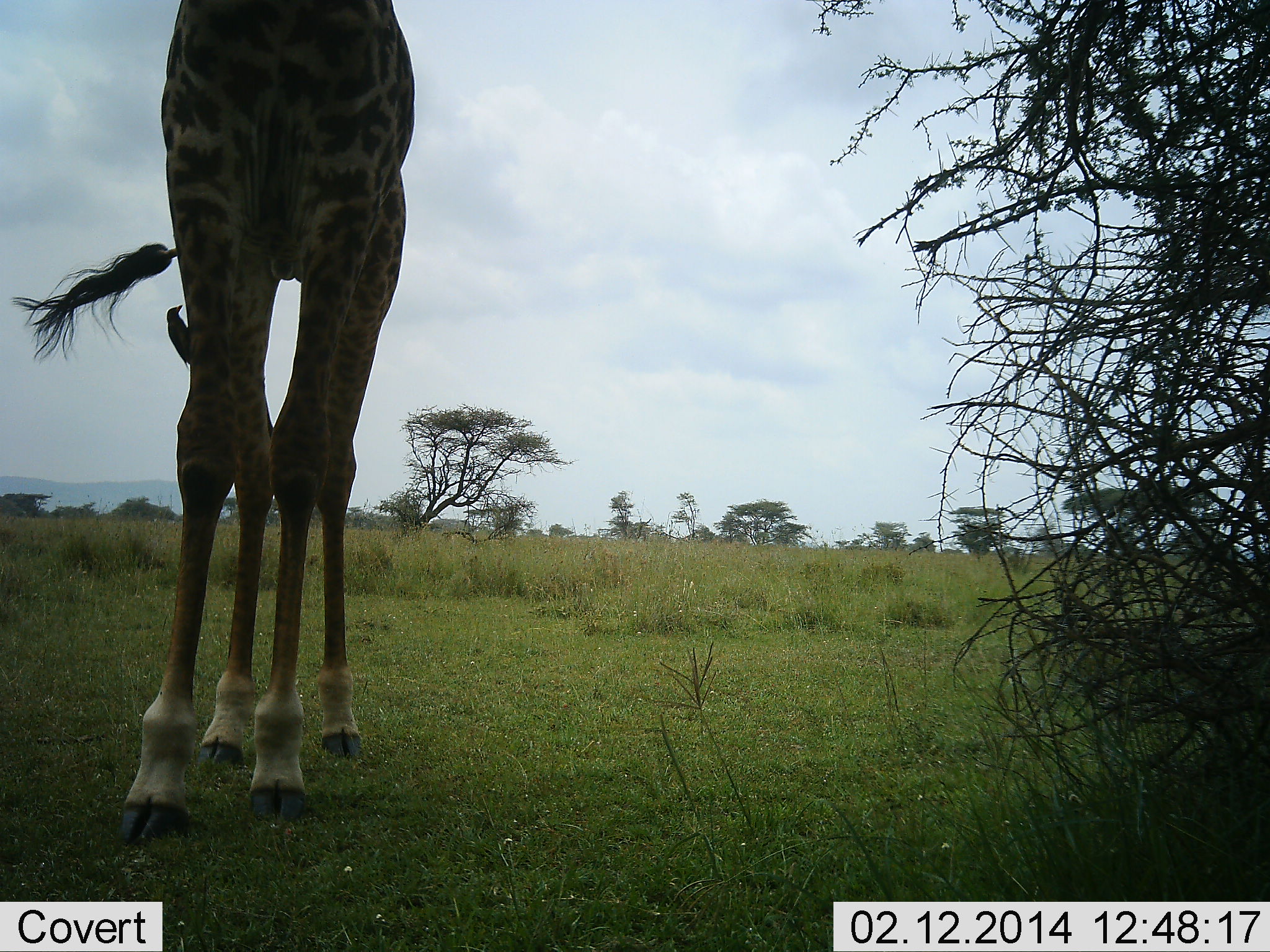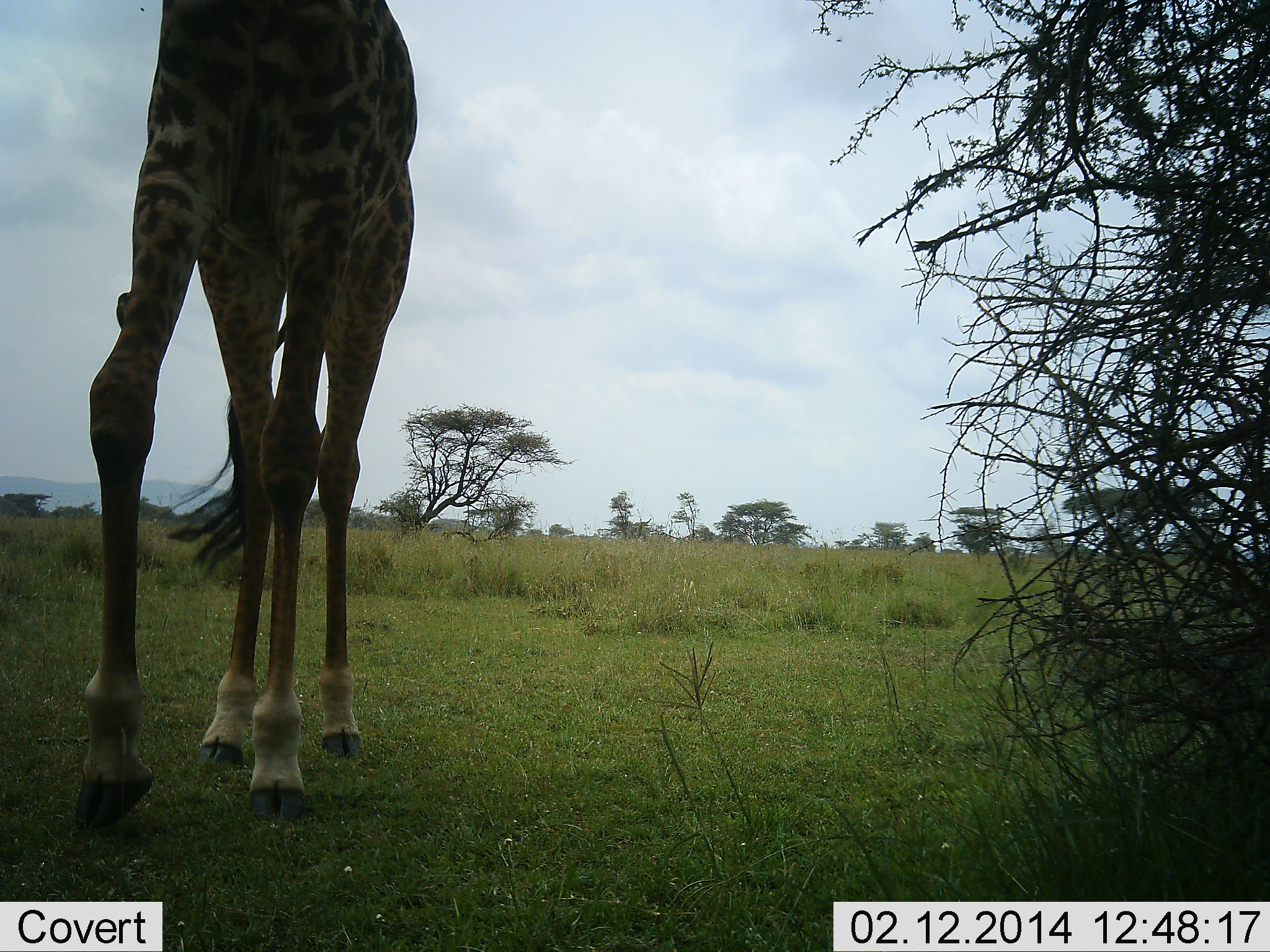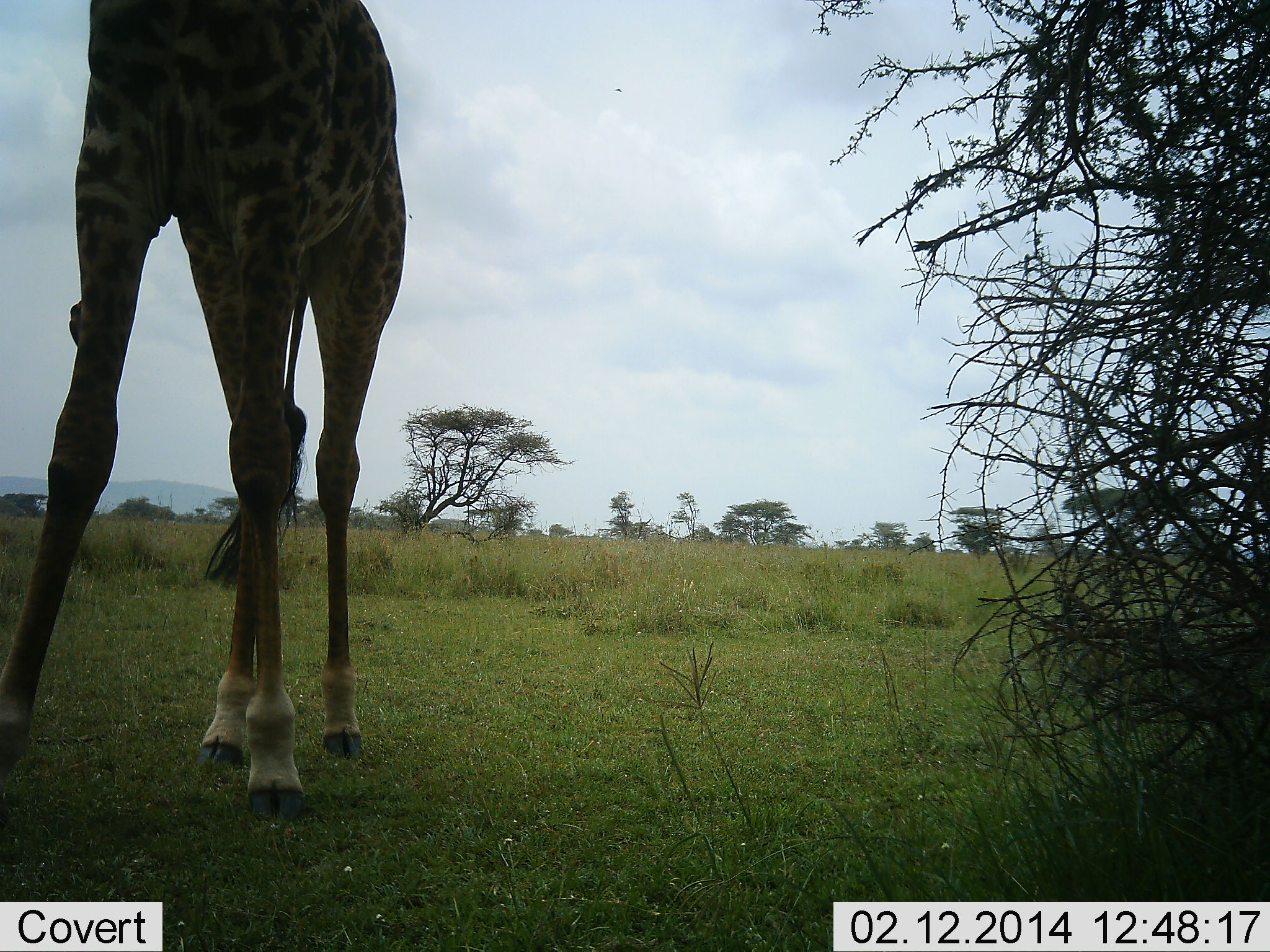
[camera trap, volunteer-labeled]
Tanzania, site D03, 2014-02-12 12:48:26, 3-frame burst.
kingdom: Animalia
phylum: Chordata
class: Mammalia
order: Artiodactyla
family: Giraffidae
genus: Giraffa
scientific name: Giraffa camelopardalis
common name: giraffe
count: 1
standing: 40%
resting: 0%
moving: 60%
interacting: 0%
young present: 0%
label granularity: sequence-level